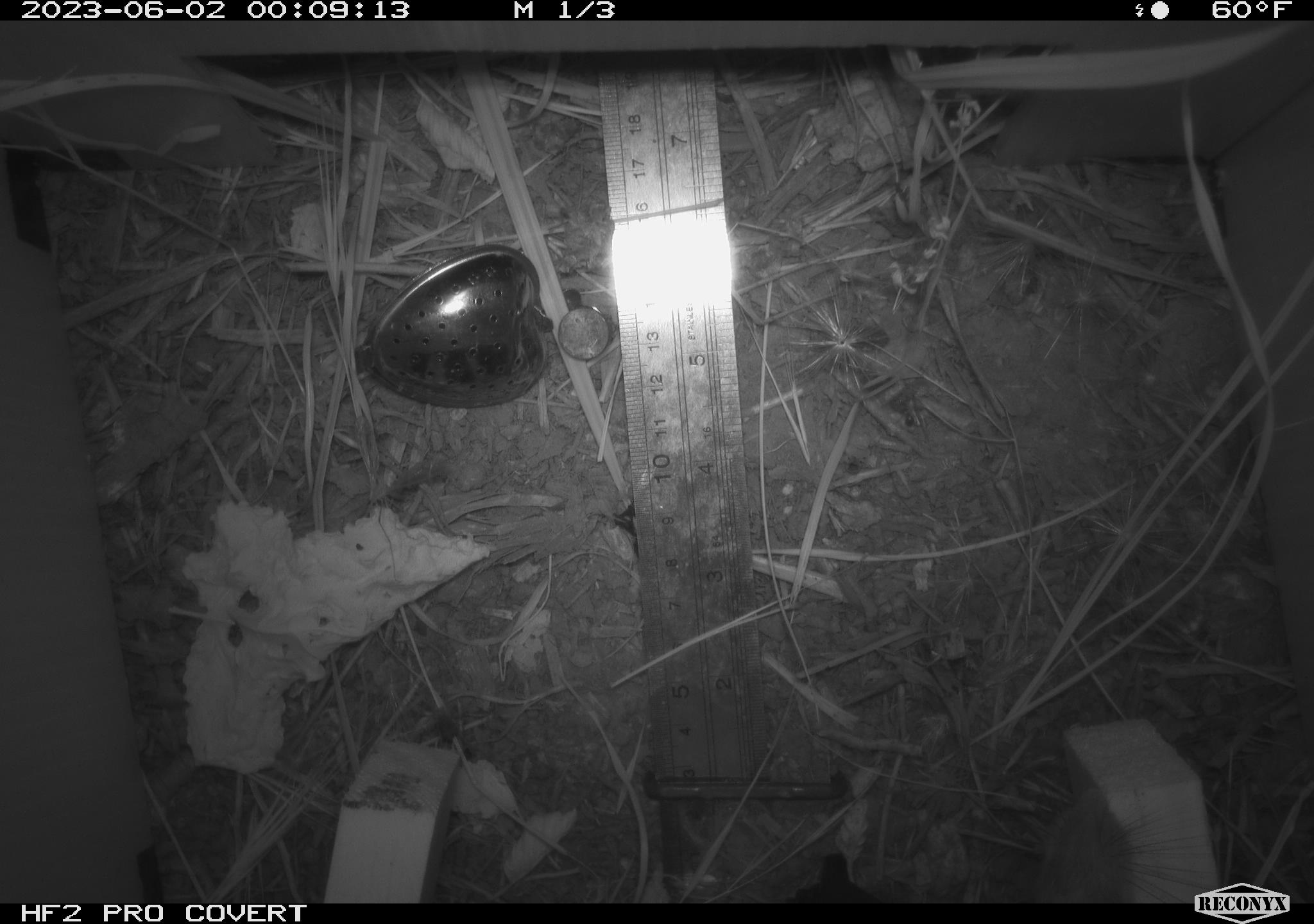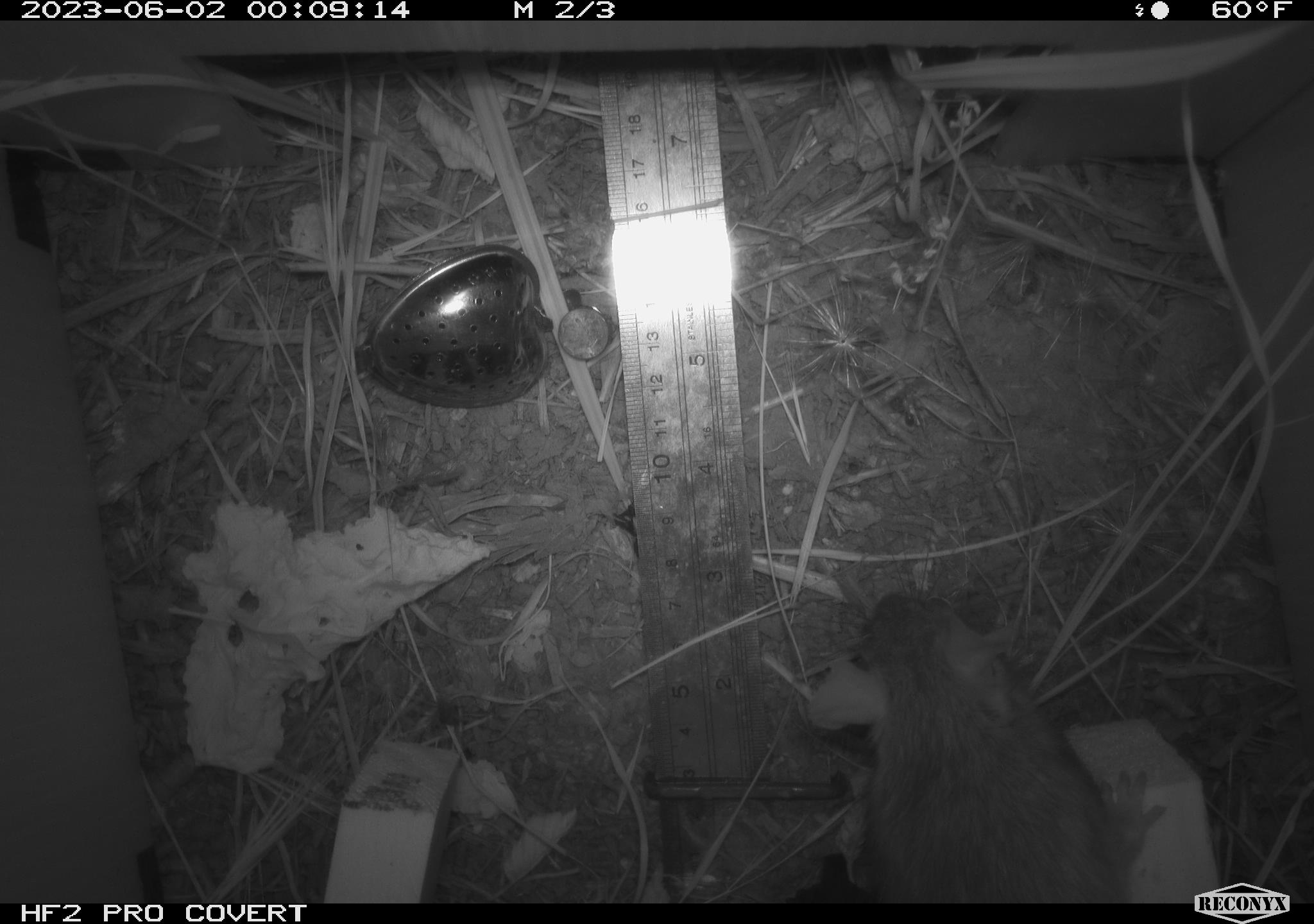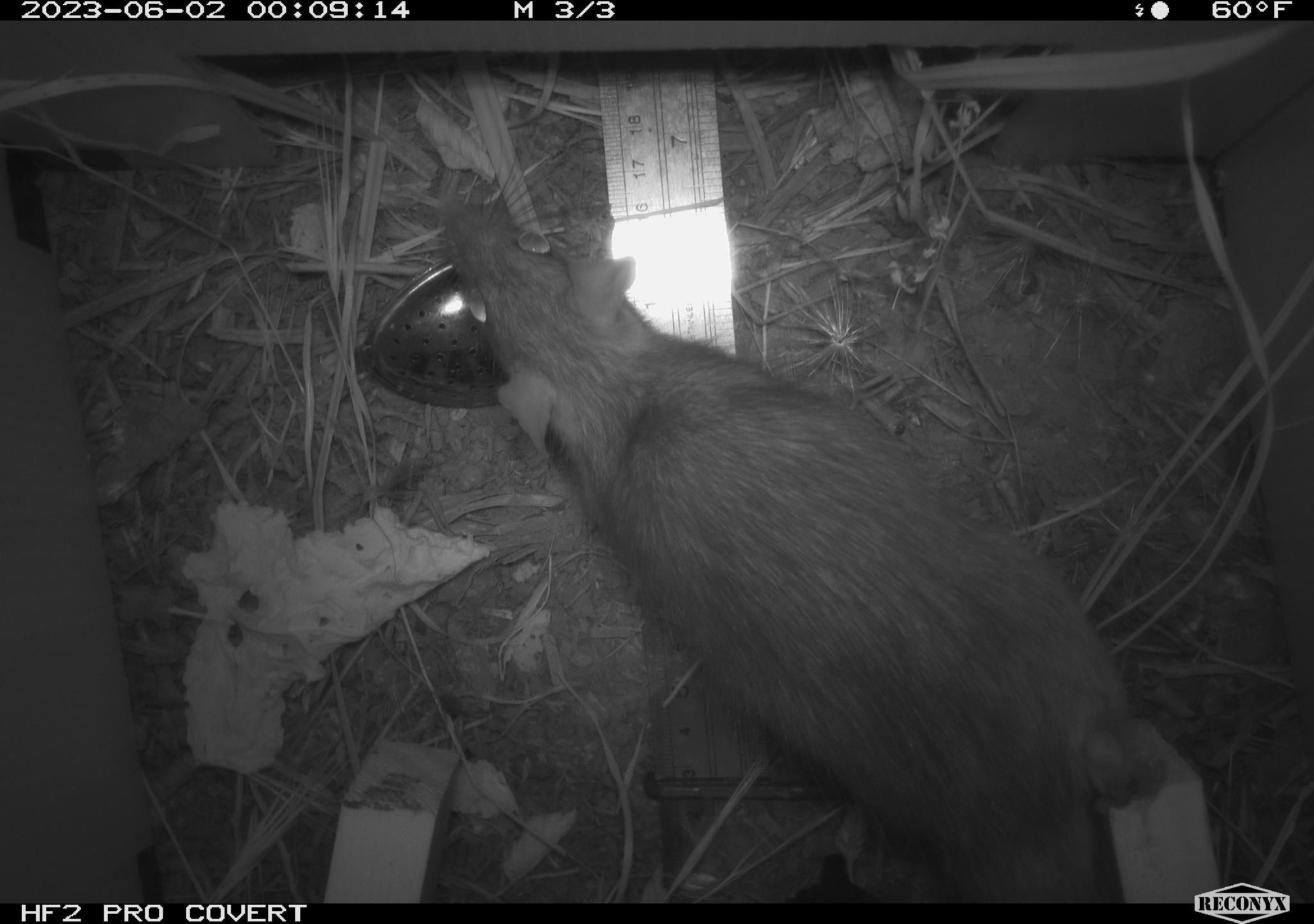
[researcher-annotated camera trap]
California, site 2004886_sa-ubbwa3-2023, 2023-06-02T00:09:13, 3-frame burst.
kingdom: Animalia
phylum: Chordata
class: Mammalia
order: Rodentia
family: Muridae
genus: Rattus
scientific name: Rattus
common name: rat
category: rattus species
Rattus species (rat) (Rattus).